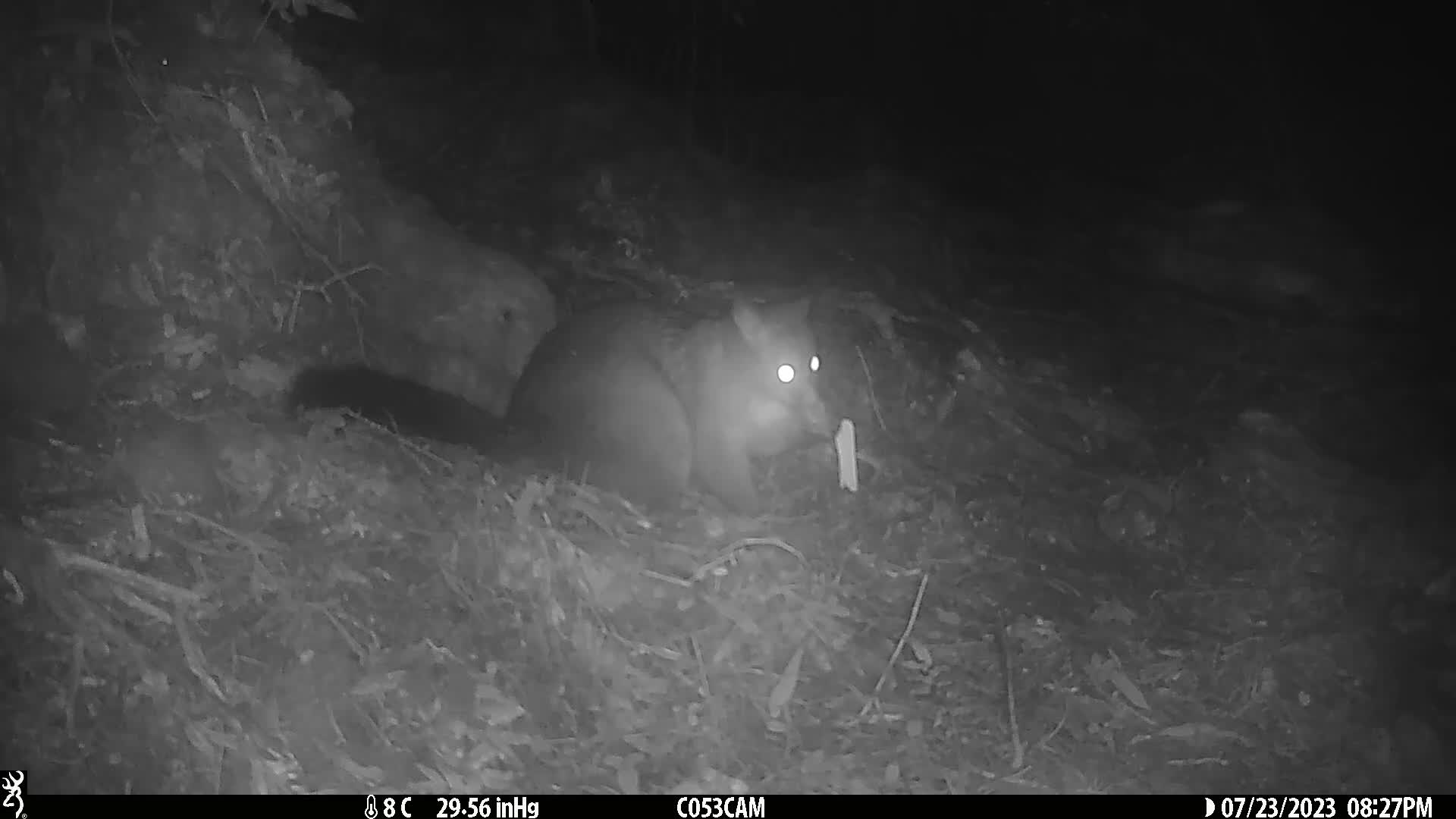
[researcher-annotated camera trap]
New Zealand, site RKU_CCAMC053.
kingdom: Animalia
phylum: Chordata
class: Mammalia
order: Diprotodontia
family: Phalangeridae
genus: Trichosurus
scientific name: Trichosurus vulpecula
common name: common brushtail possum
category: possum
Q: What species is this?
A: Possum (common brushtail possum) (Trichosurus vulpecula).